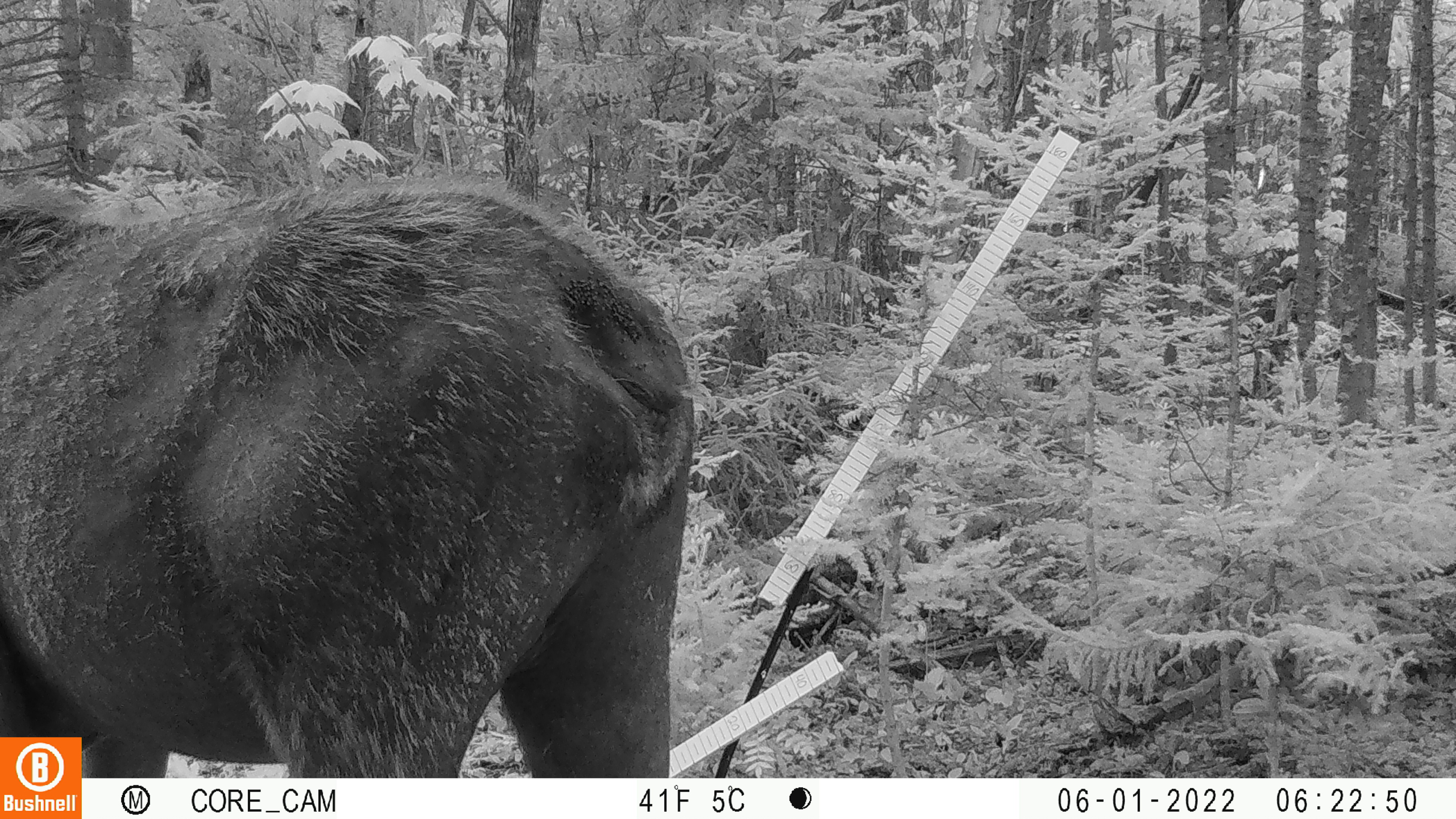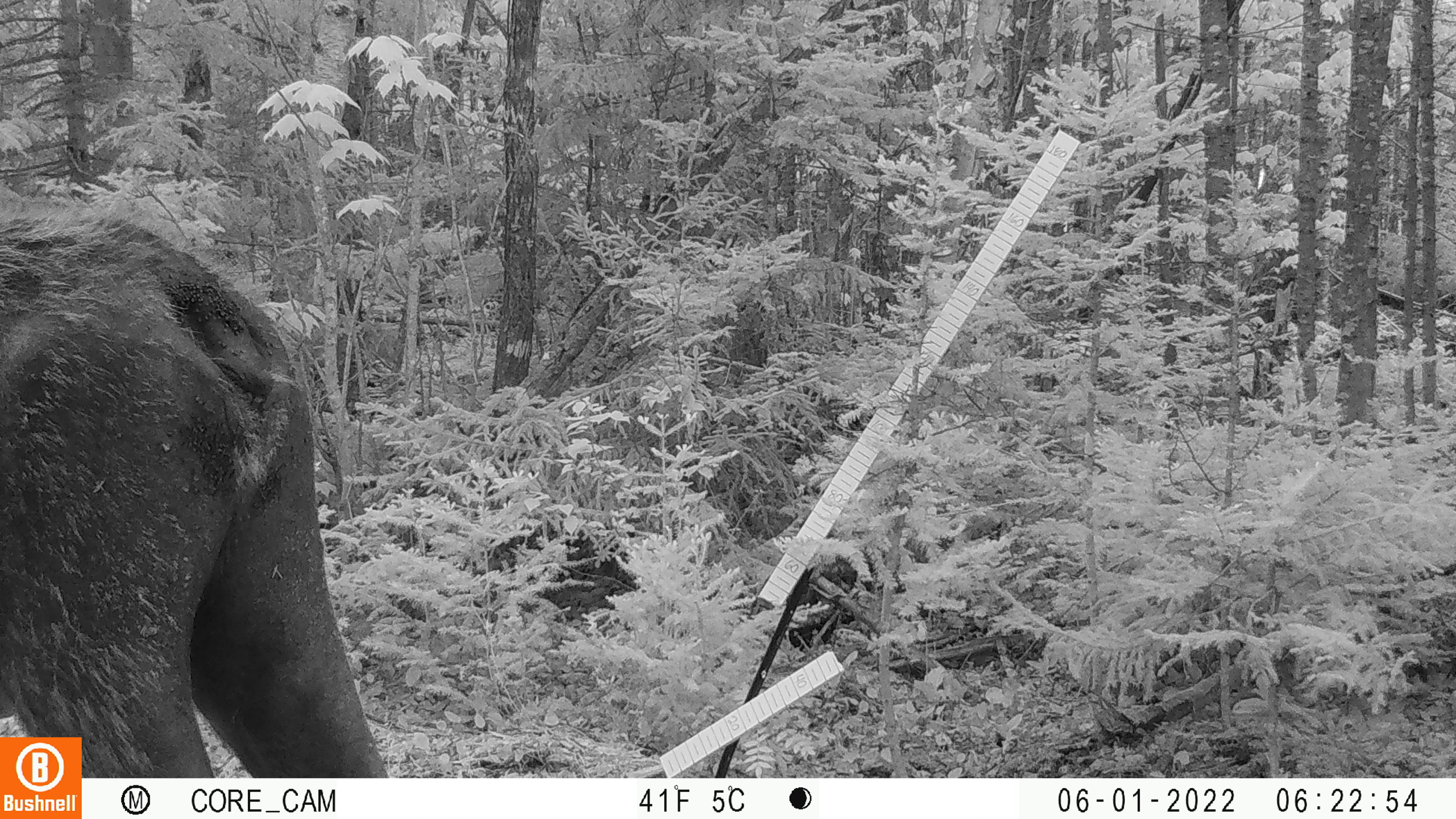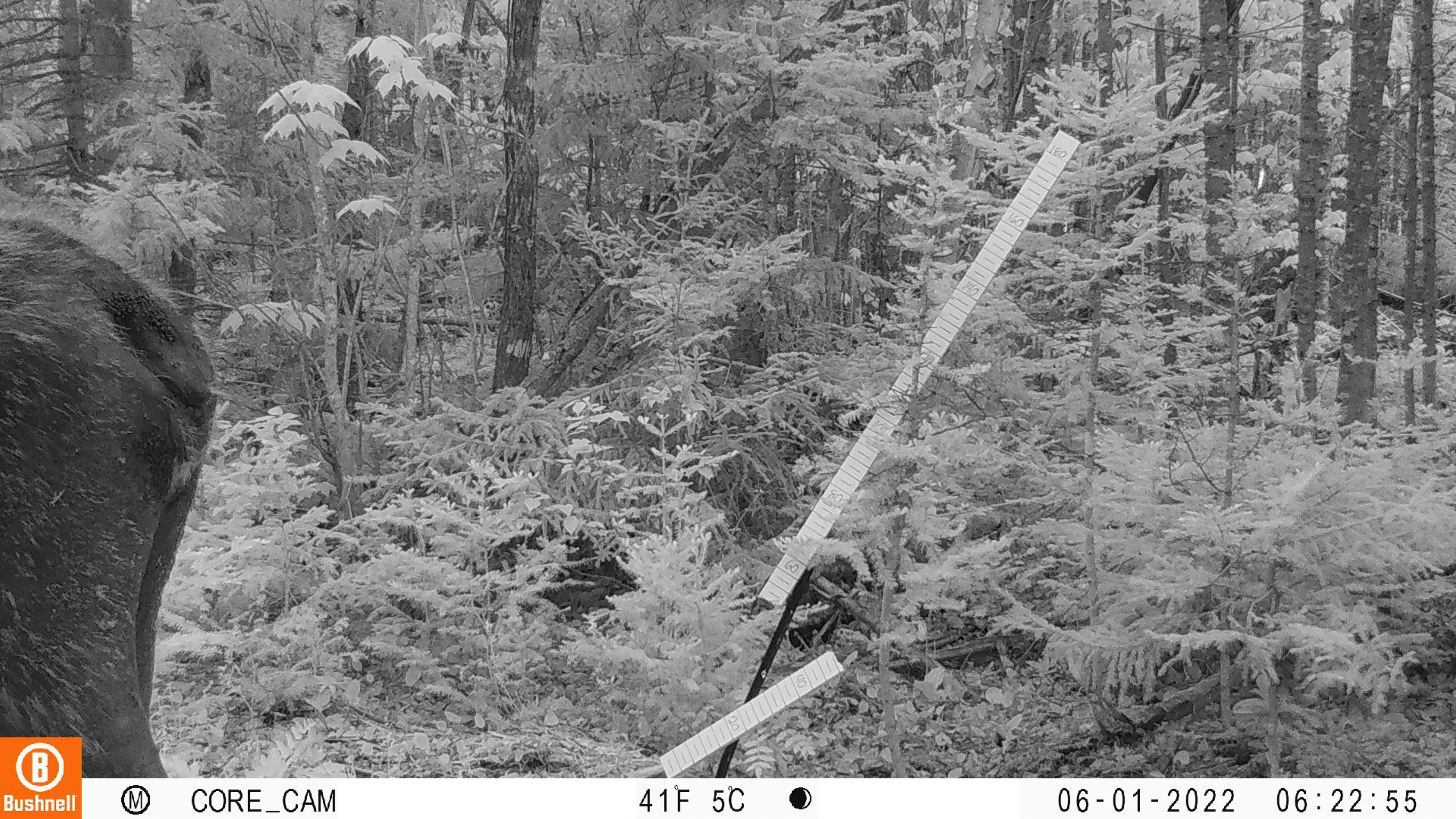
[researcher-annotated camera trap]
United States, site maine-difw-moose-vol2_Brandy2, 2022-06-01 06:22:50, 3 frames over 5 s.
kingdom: Animalia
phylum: Chordata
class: Mammalia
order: Artiodactyla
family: Cervidae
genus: Alces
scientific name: Alces alces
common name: moose